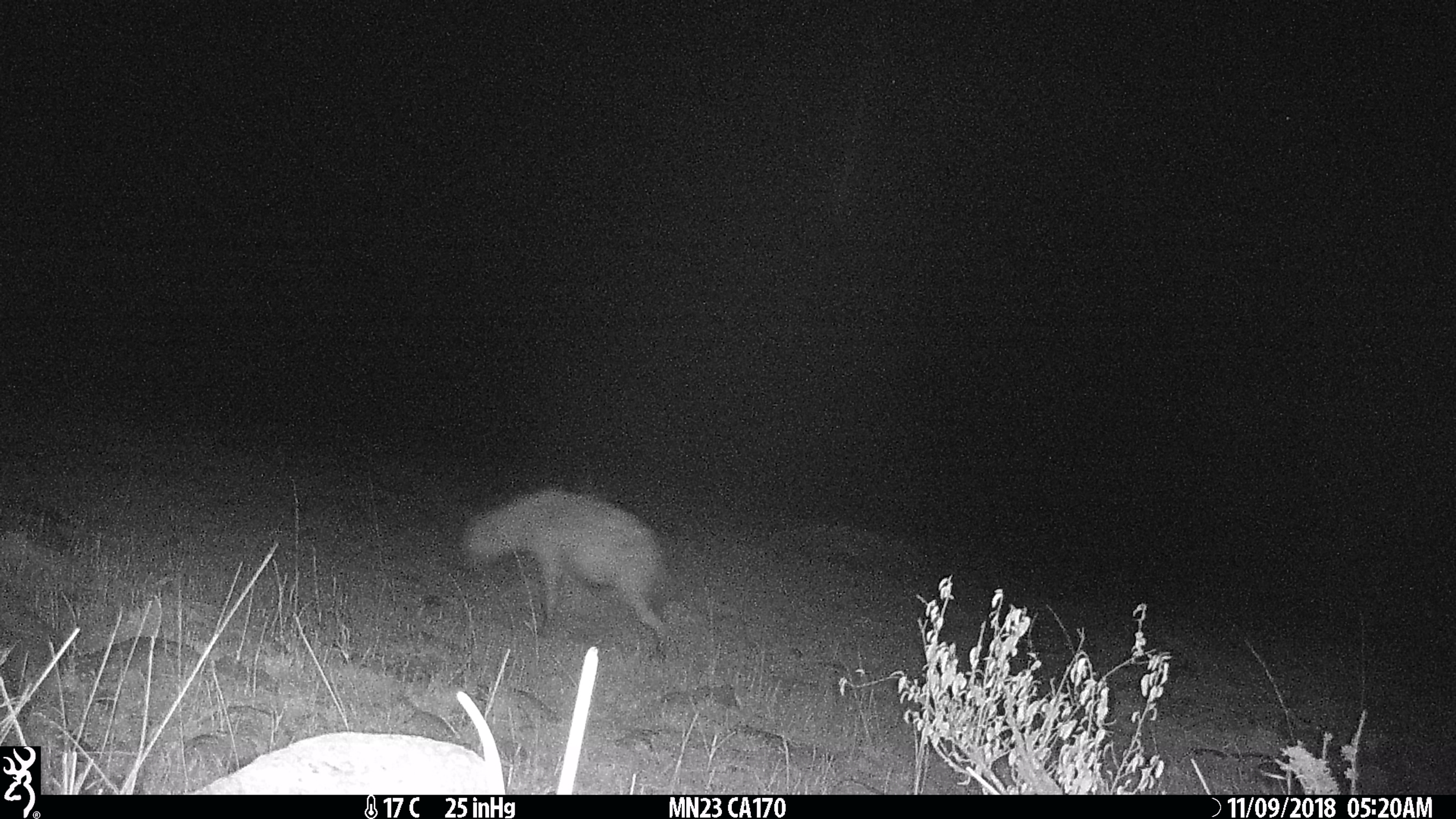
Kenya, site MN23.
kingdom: Animalia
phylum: Chordata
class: Mammalia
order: Carnivora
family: Hyaenidae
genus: Crocuta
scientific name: Crocuta crocuta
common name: spotted hyena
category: hyena spotted